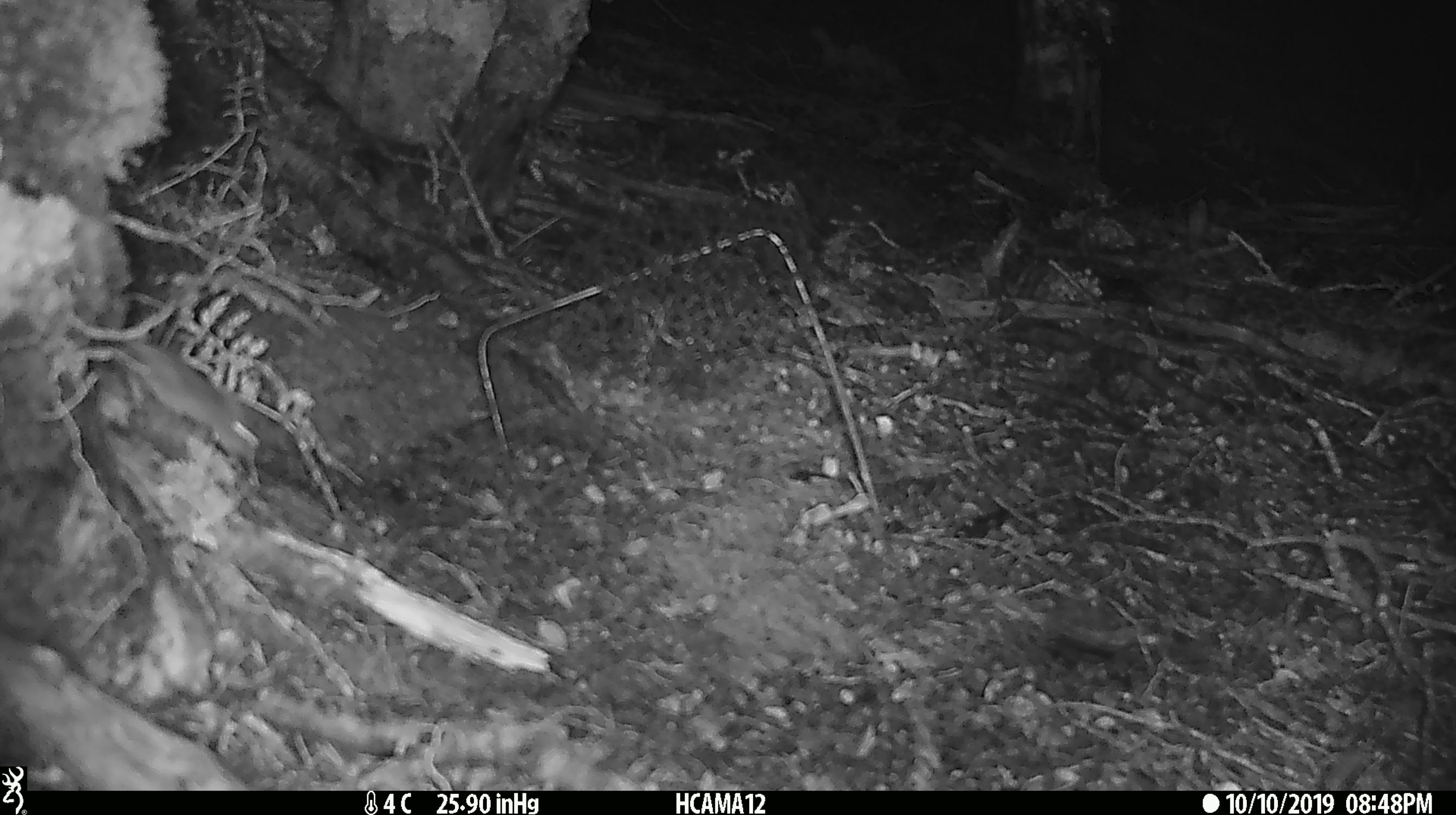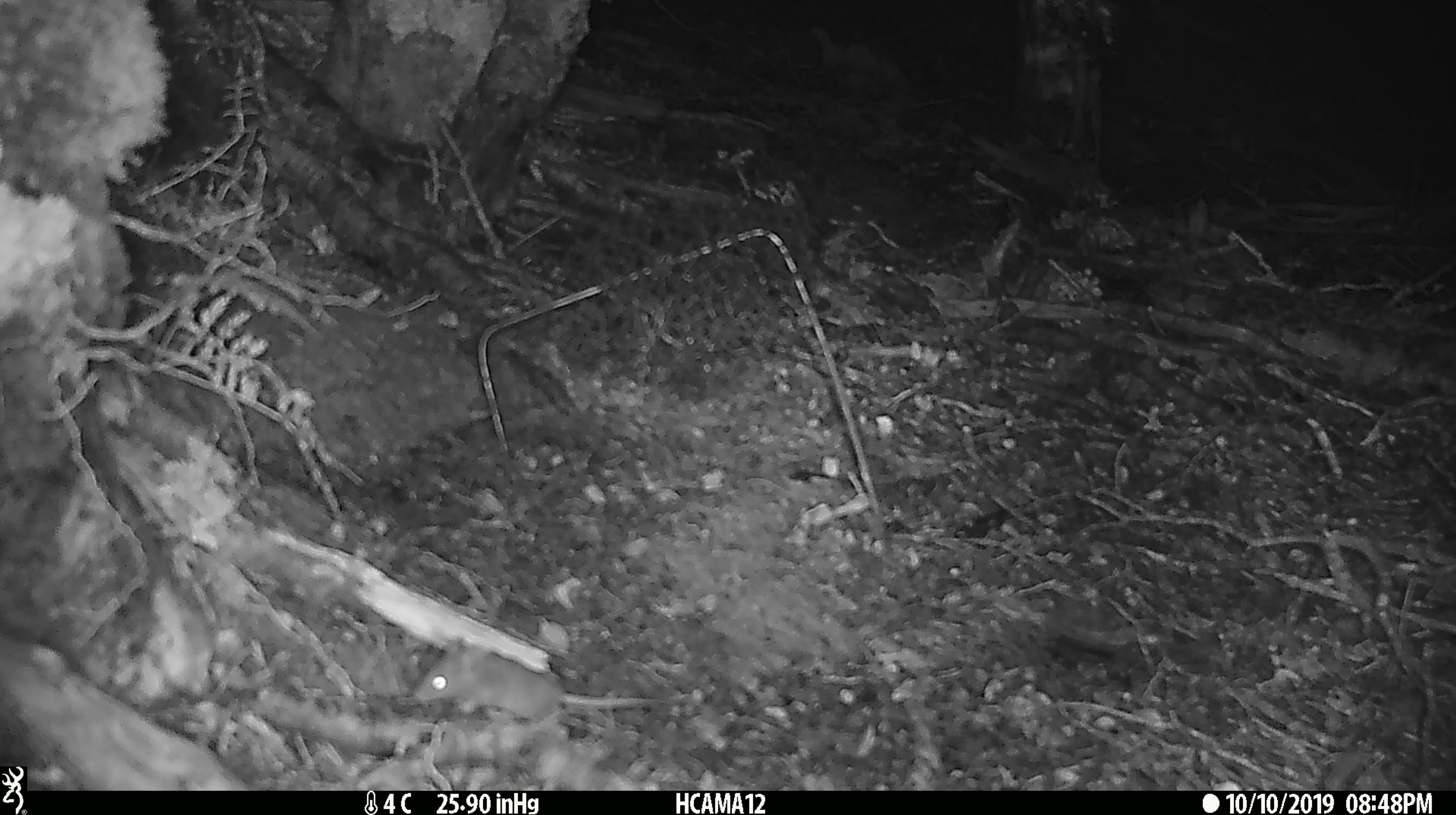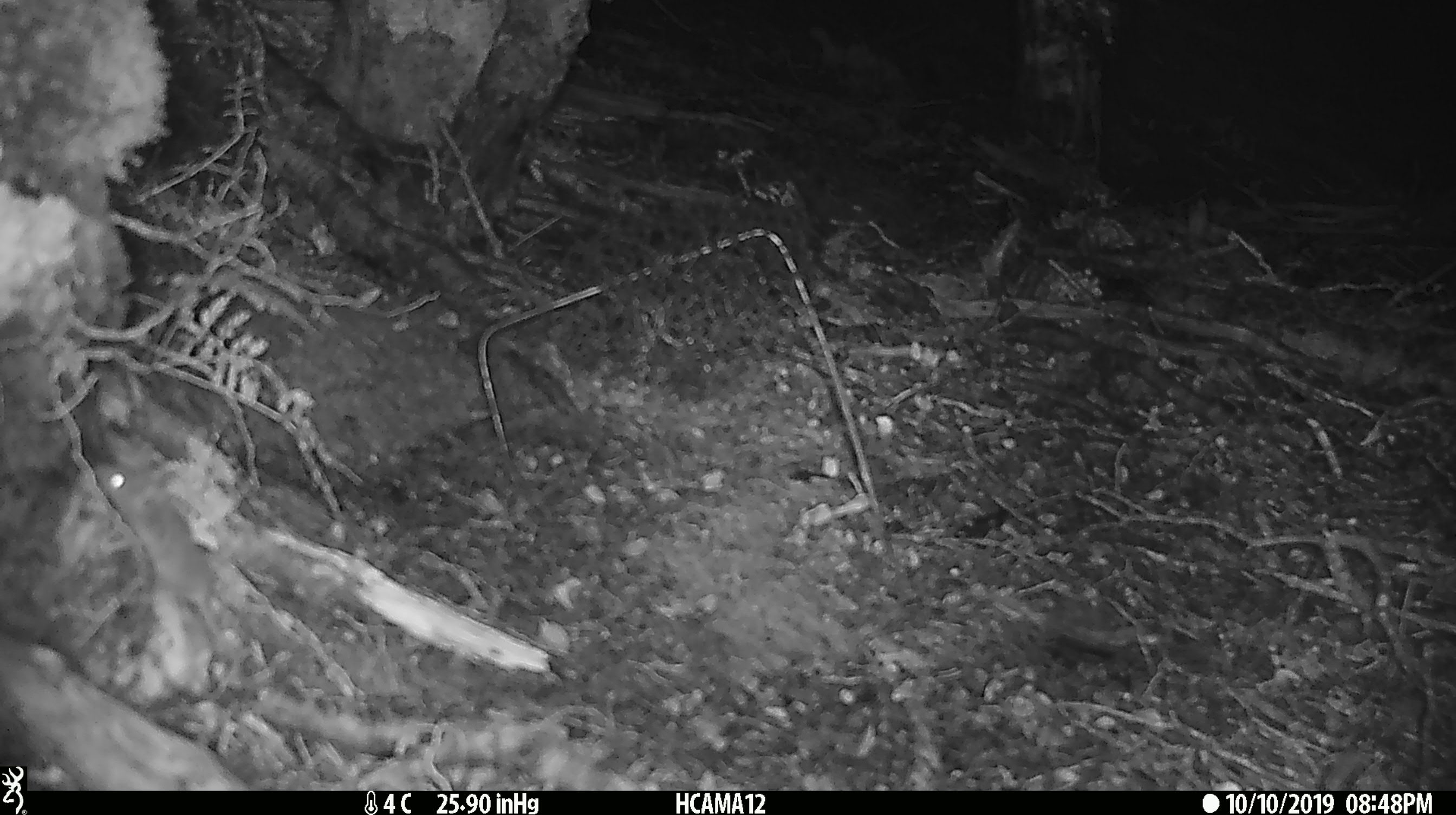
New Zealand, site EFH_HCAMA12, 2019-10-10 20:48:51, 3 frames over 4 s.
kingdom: Animalia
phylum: Chordata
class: Mammalia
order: Rodentia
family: Muridae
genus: Mus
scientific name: Mus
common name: mouse